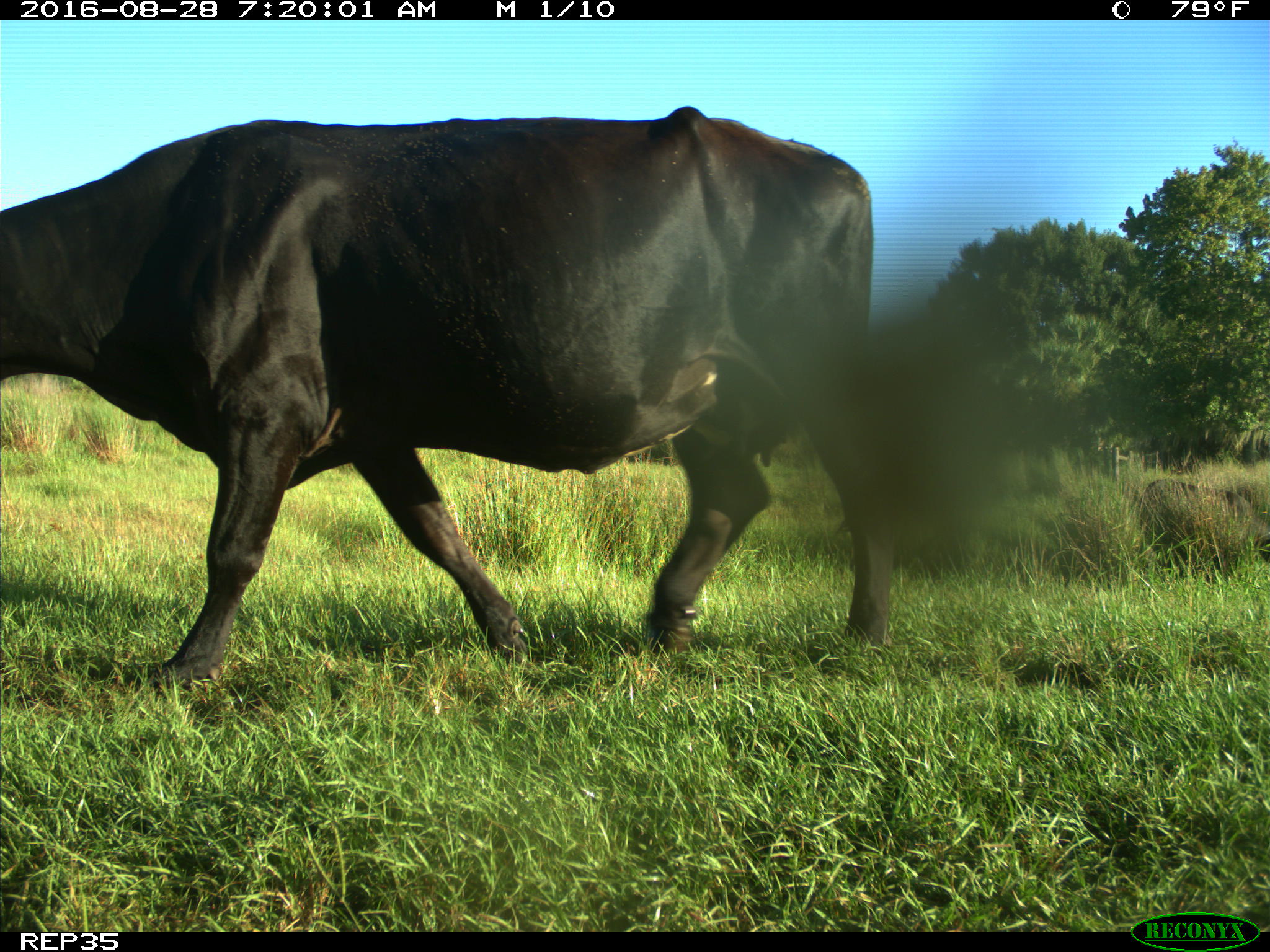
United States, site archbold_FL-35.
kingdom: Animalia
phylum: Chordata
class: Mammalia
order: Artiodactyla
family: Bovidae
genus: Bos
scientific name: Bos taurus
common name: domestic cow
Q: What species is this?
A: Bos taurus (domestic cow).